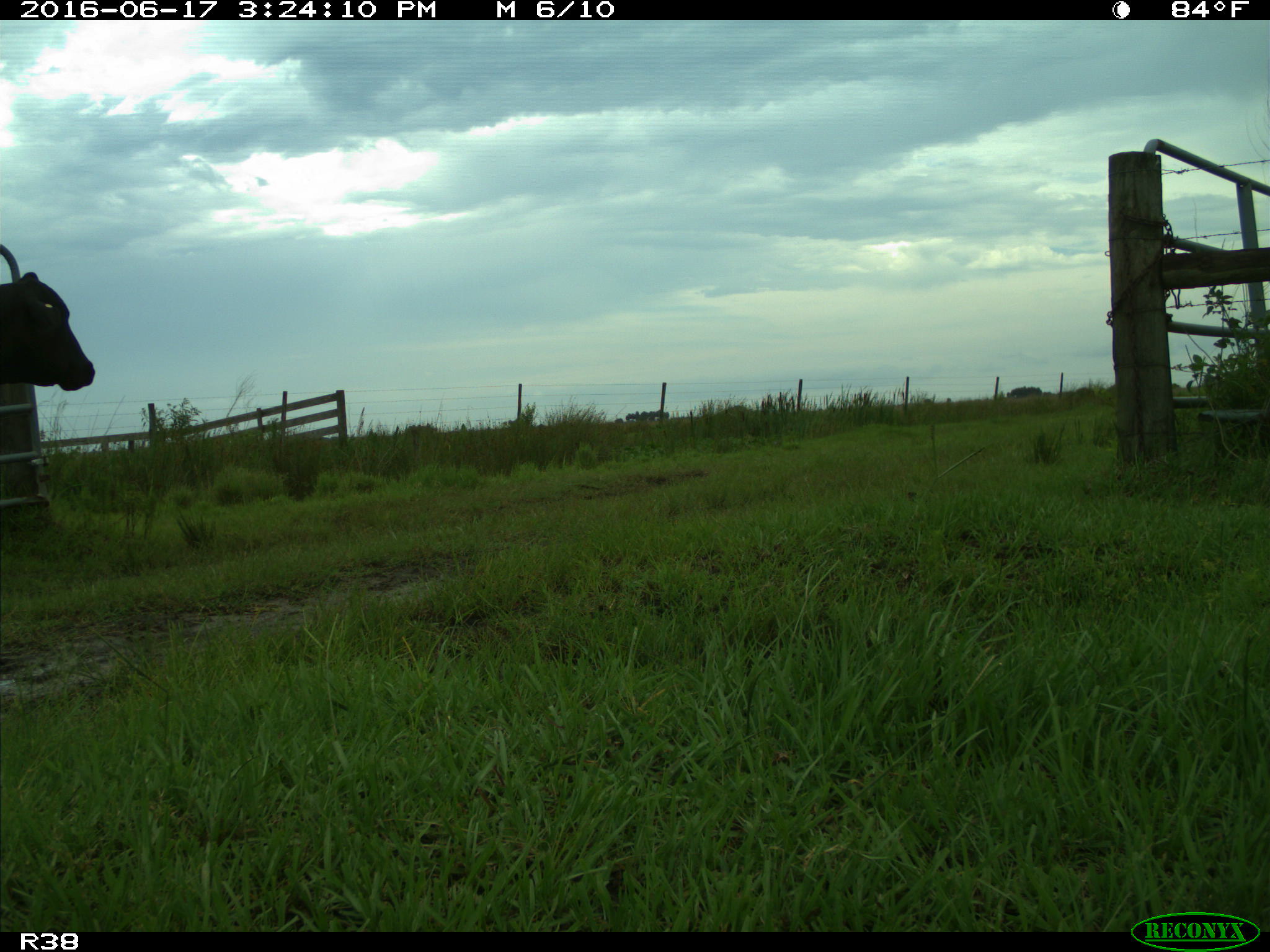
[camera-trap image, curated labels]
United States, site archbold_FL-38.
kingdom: Animalia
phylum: Chordata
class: Mammalia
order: Artiodactyla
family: Bovidae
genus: Bos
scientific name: Bos taurus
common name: domestic cow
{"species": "Bos taurus (domestic cow)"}